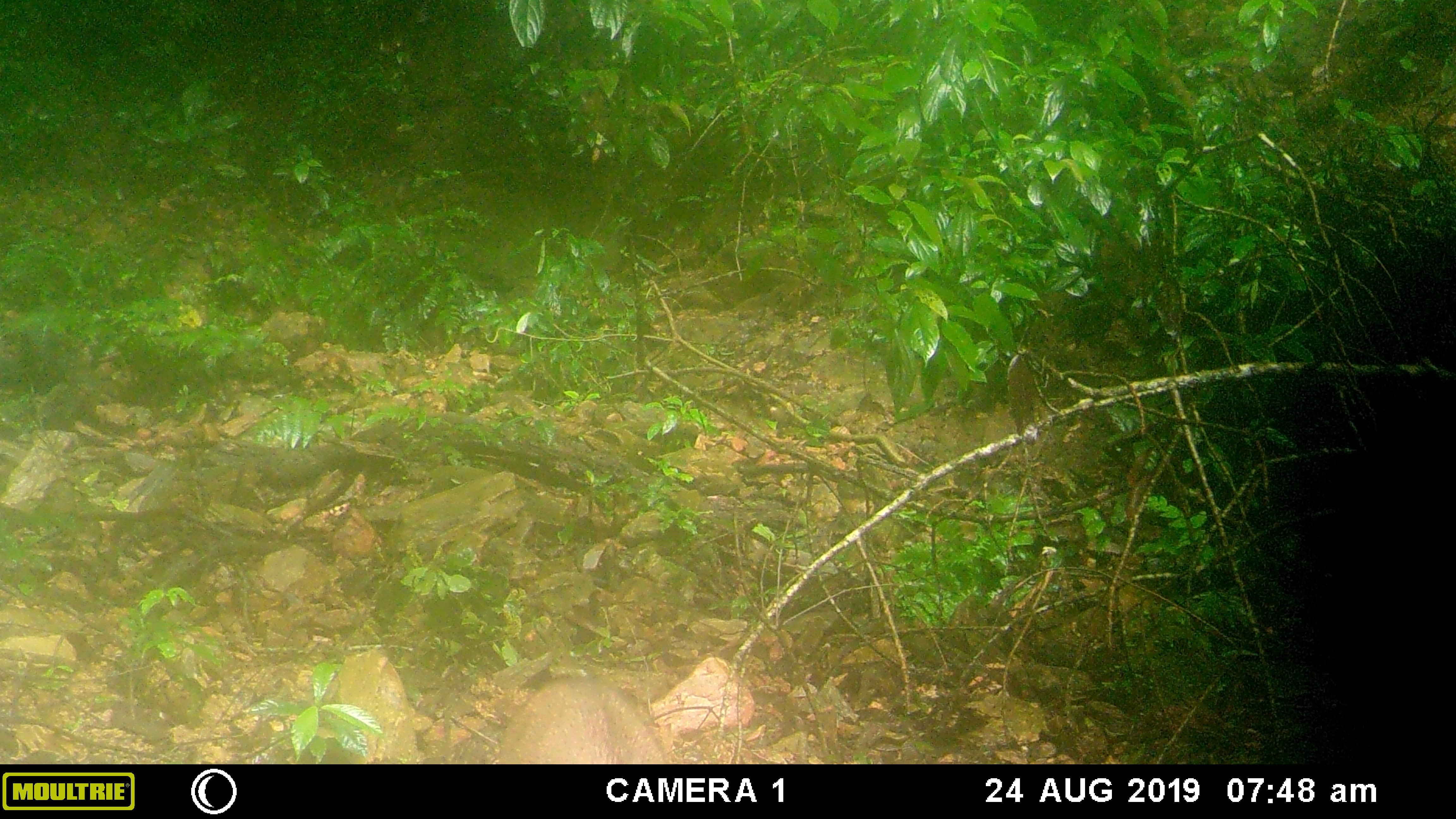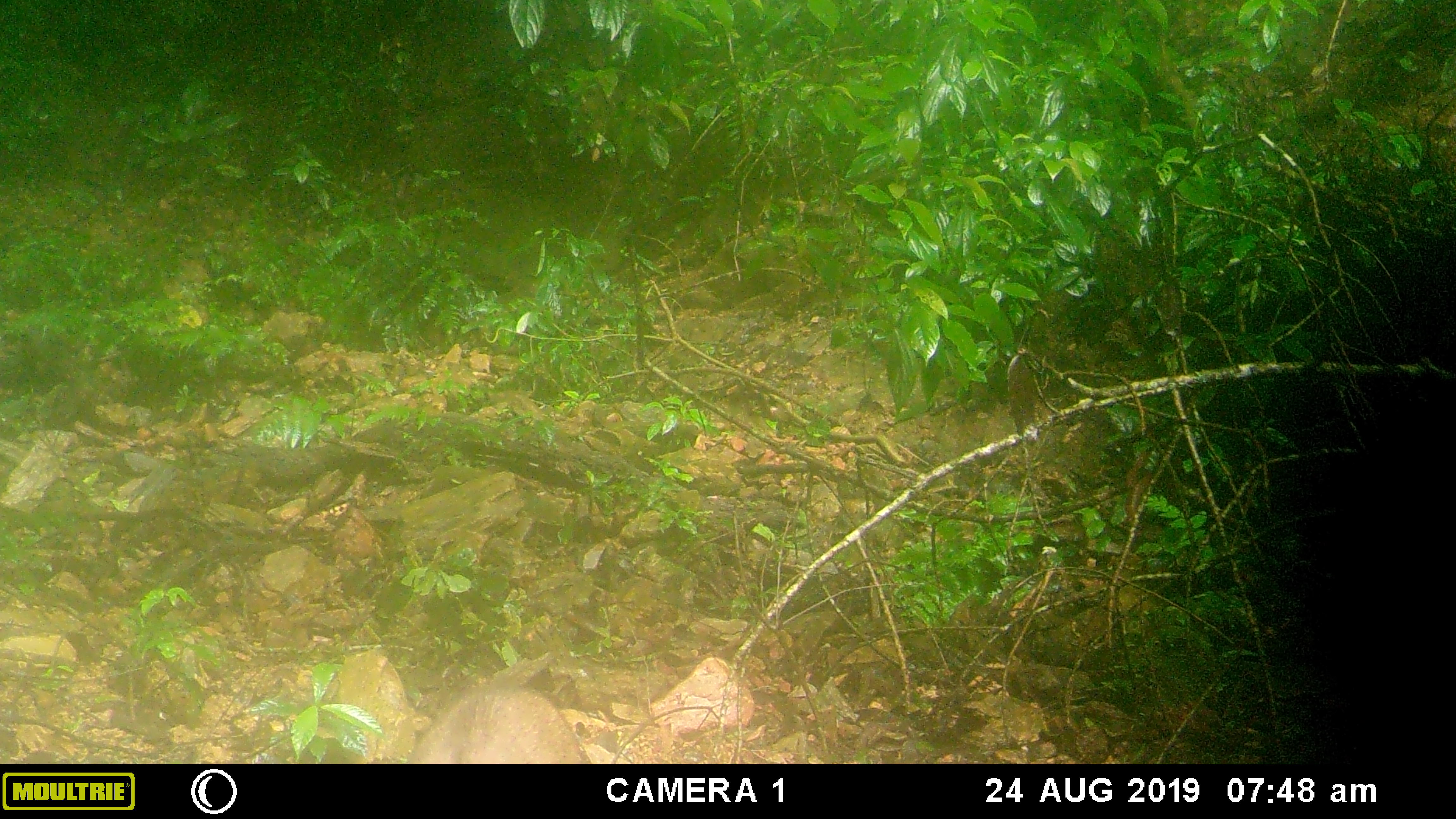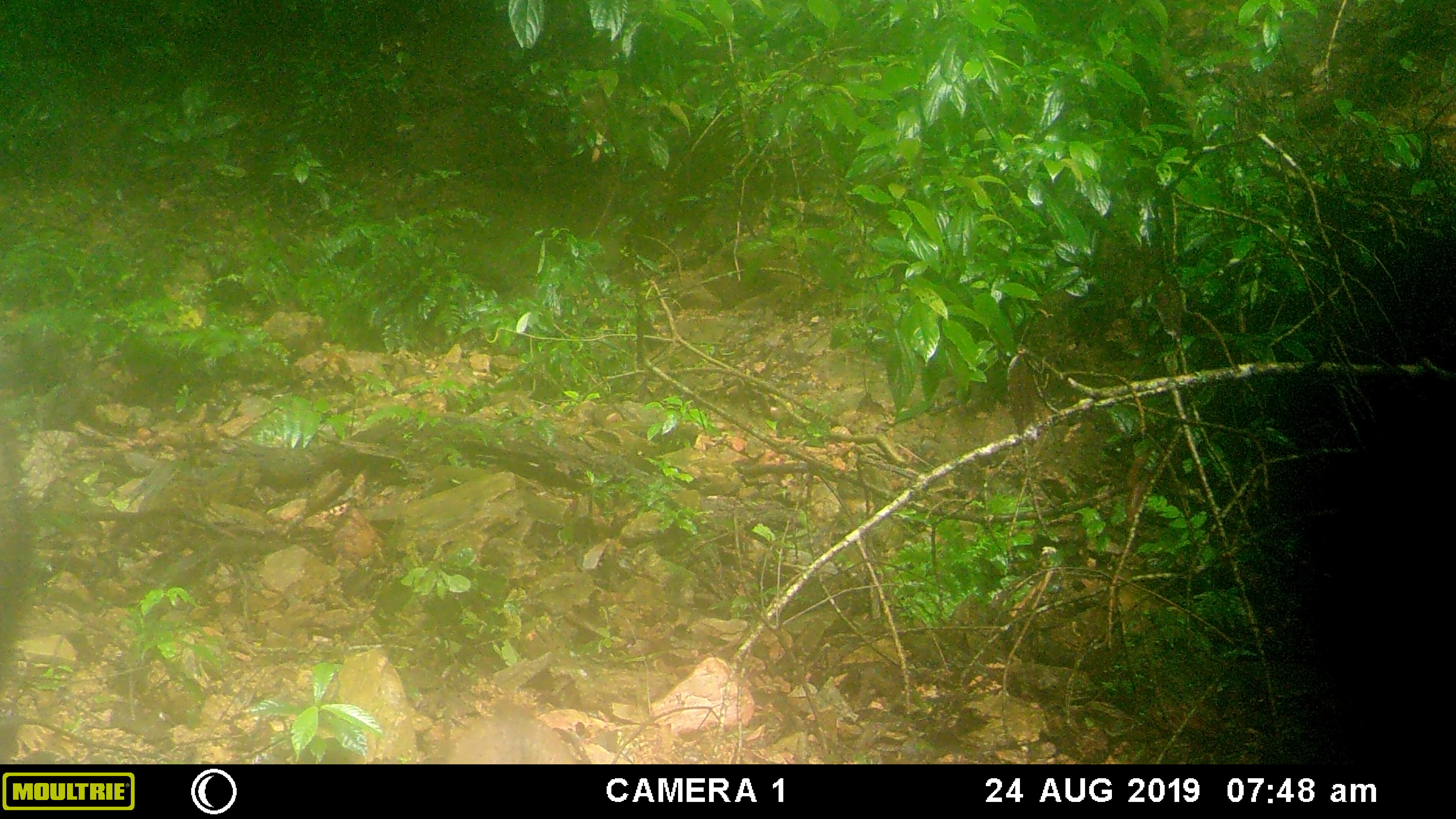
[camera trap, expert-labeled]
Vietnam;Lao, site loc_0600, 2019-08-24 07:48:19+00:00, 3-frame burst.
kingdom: Animalia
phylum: Chordata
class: Mammalia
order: Artiodactyla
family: Suidae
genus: Sus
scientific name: Sus scrofa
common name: eurasian wild pig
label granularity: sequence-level